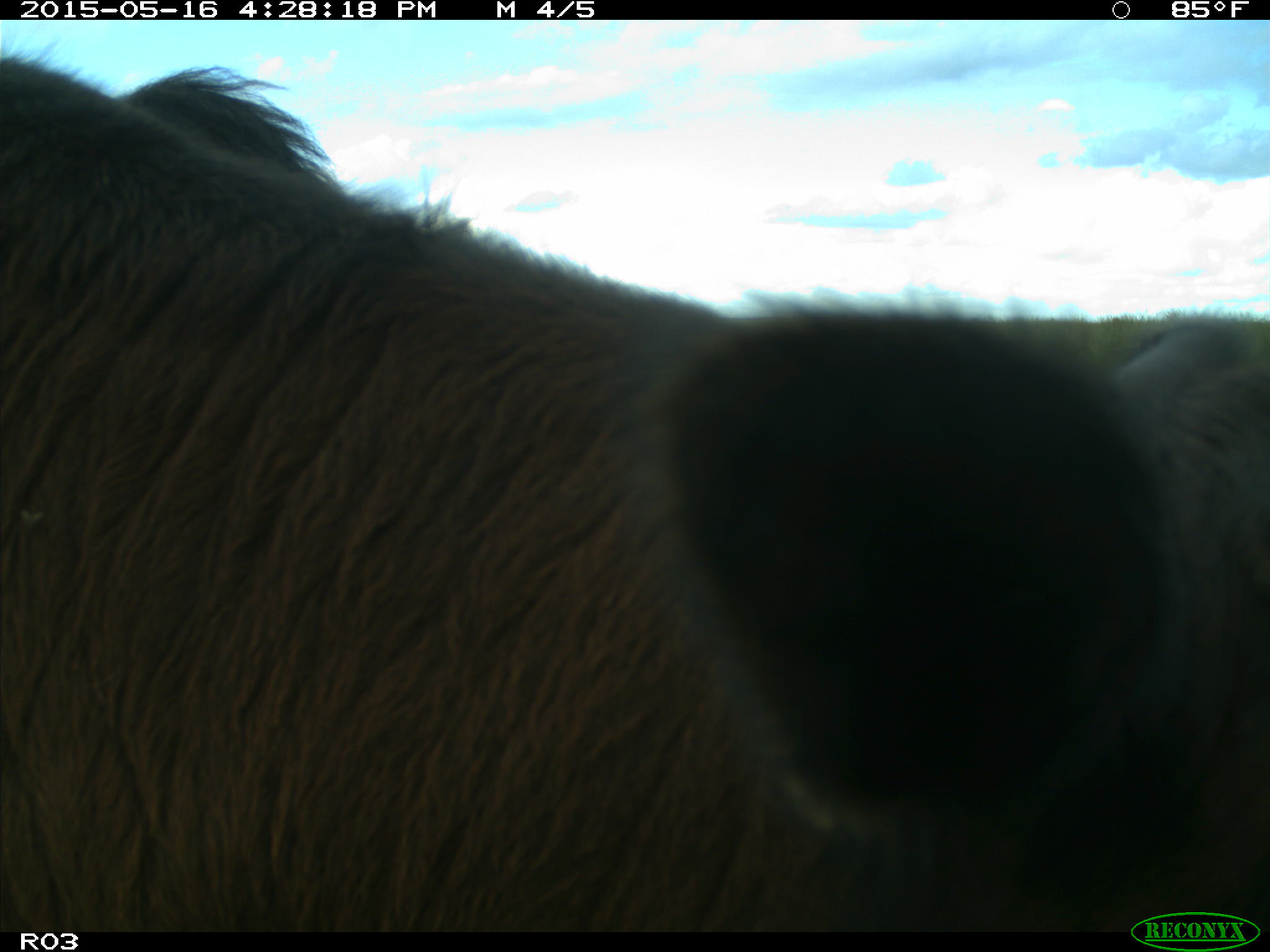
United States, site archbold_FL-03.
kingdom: Animalia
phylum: Chordata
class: Mammalia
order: Artiodactyla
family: Bovidae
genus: Bos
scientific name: Bos taurus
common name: domestic cow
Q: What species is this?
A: Bos taurus (domestic cow).